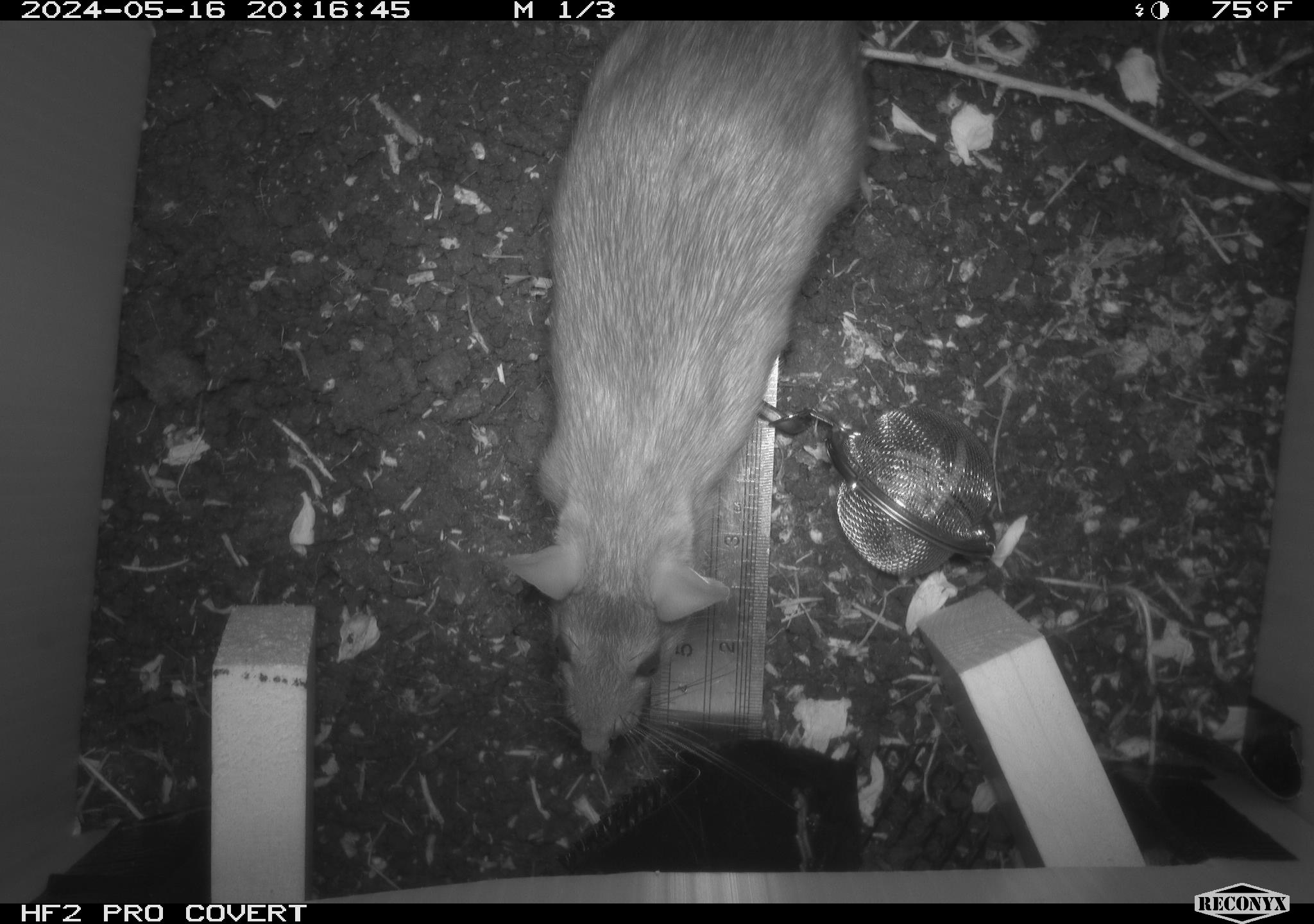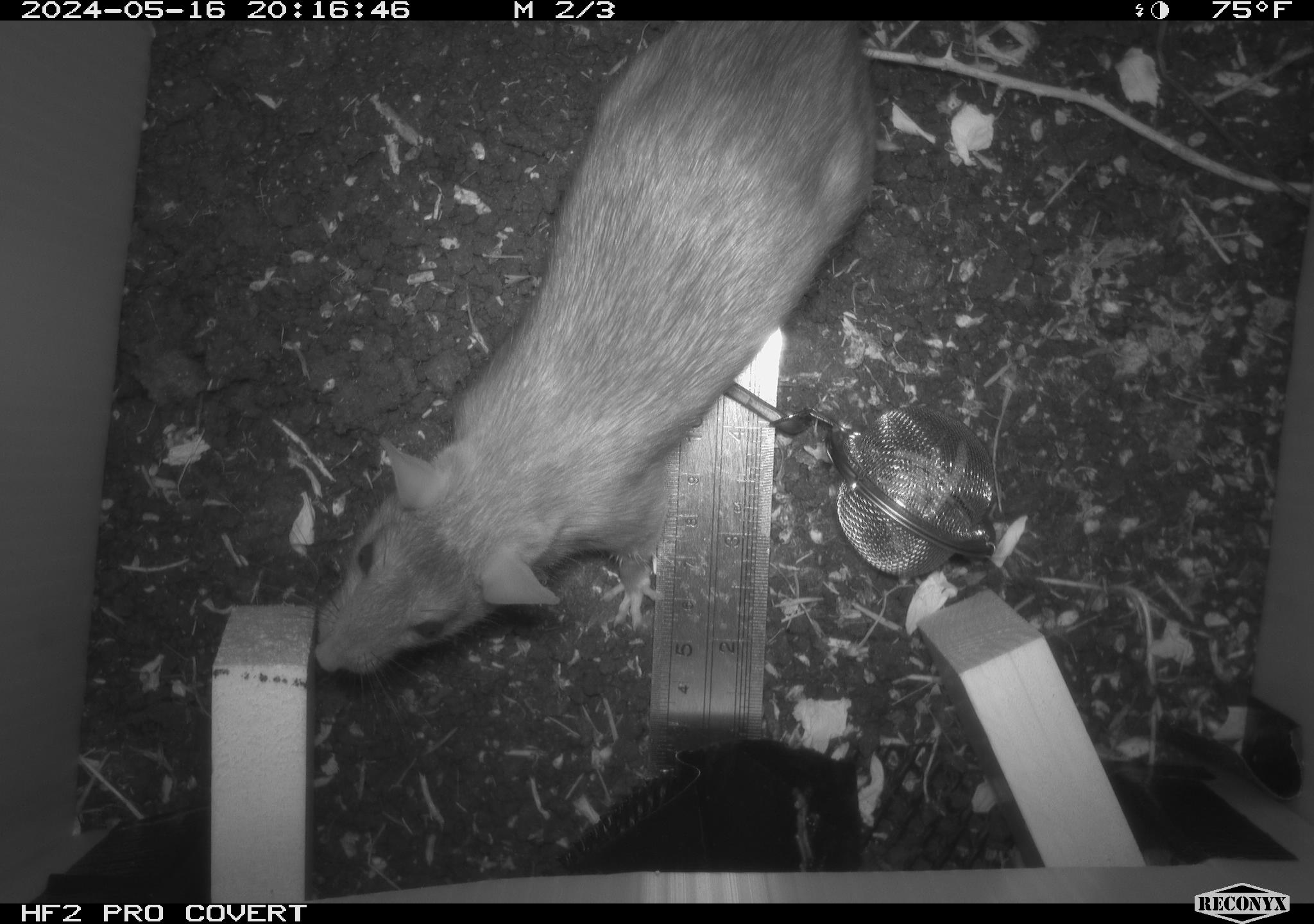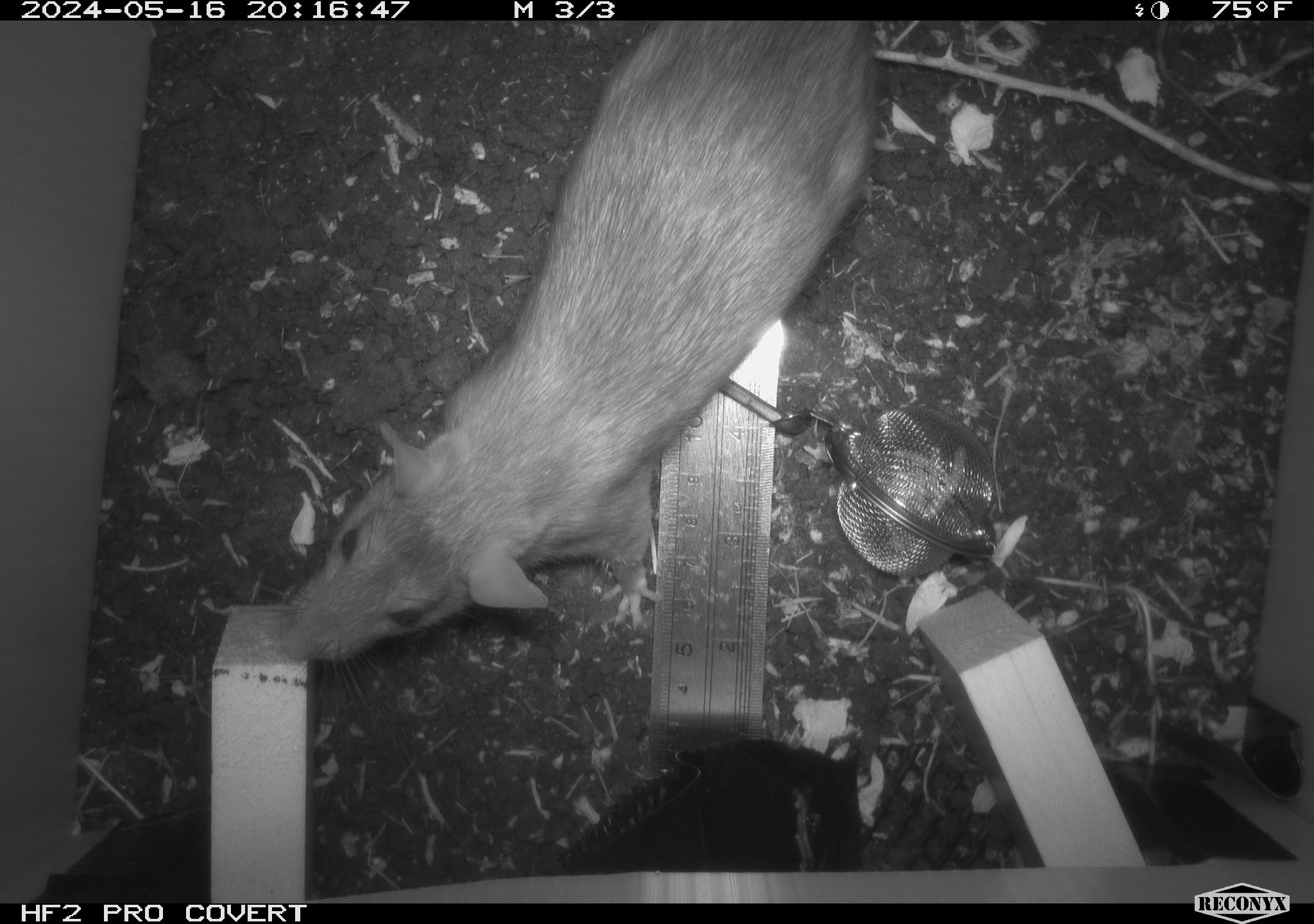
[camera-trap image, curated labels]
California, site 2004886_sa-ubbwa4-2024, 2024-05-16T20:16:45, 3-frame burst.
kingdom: Animalia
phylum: Chordata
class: Mammalia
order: Rodentia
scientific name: Rodentia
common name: woodrat or rat or mouse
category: woodrat or rat or mouse species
Woodrat or rat or mouse species (woodrat or rat or mouse) (Rodentia).